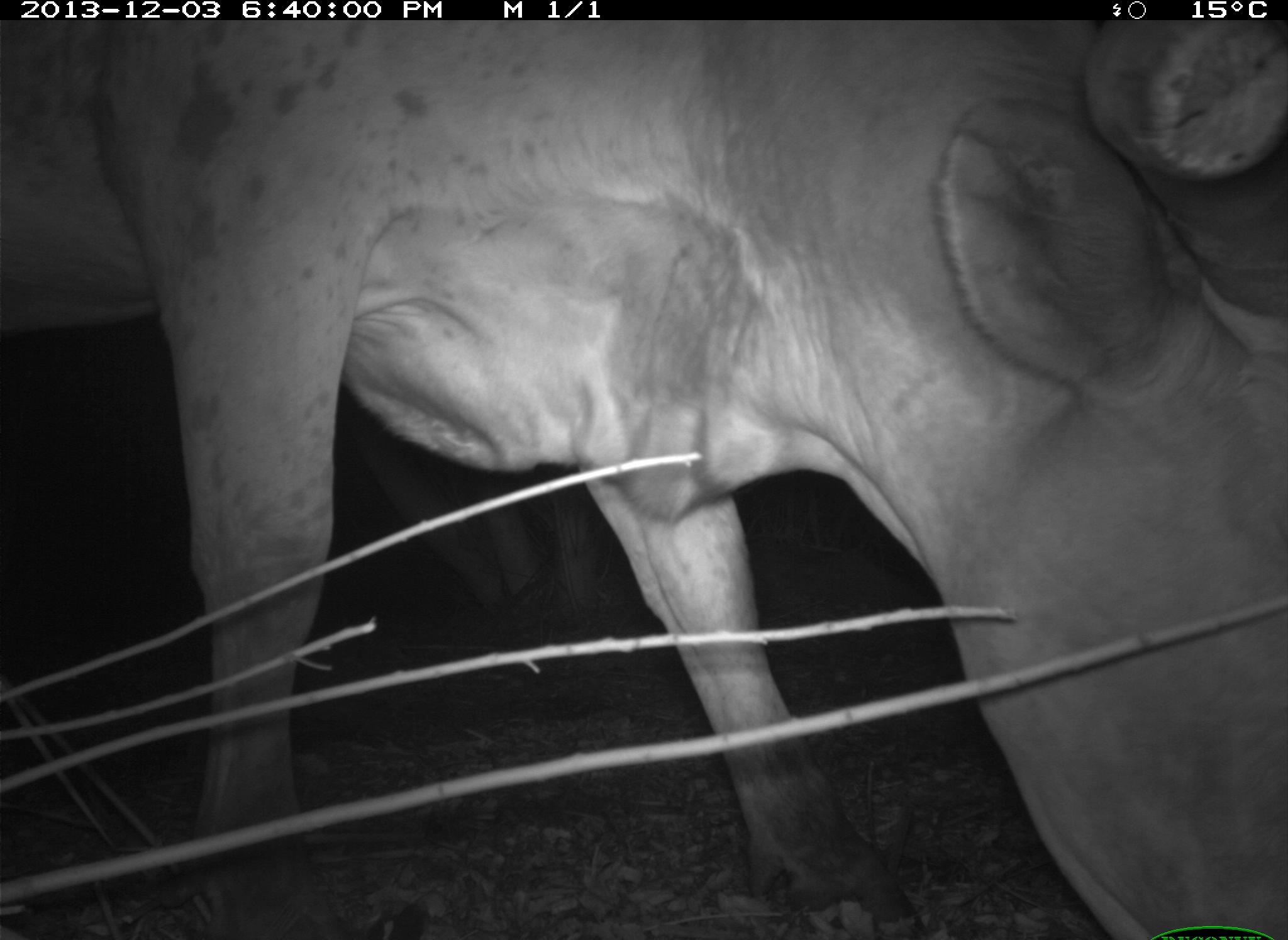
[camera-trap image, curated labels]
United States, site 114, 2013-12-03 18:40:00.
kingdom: Animalia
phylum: Chordata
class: Mammalia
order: Artiodactyla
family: Bovidae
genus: Bos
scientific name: Bos taurus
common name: cow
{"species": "cow (Bos taurus)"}